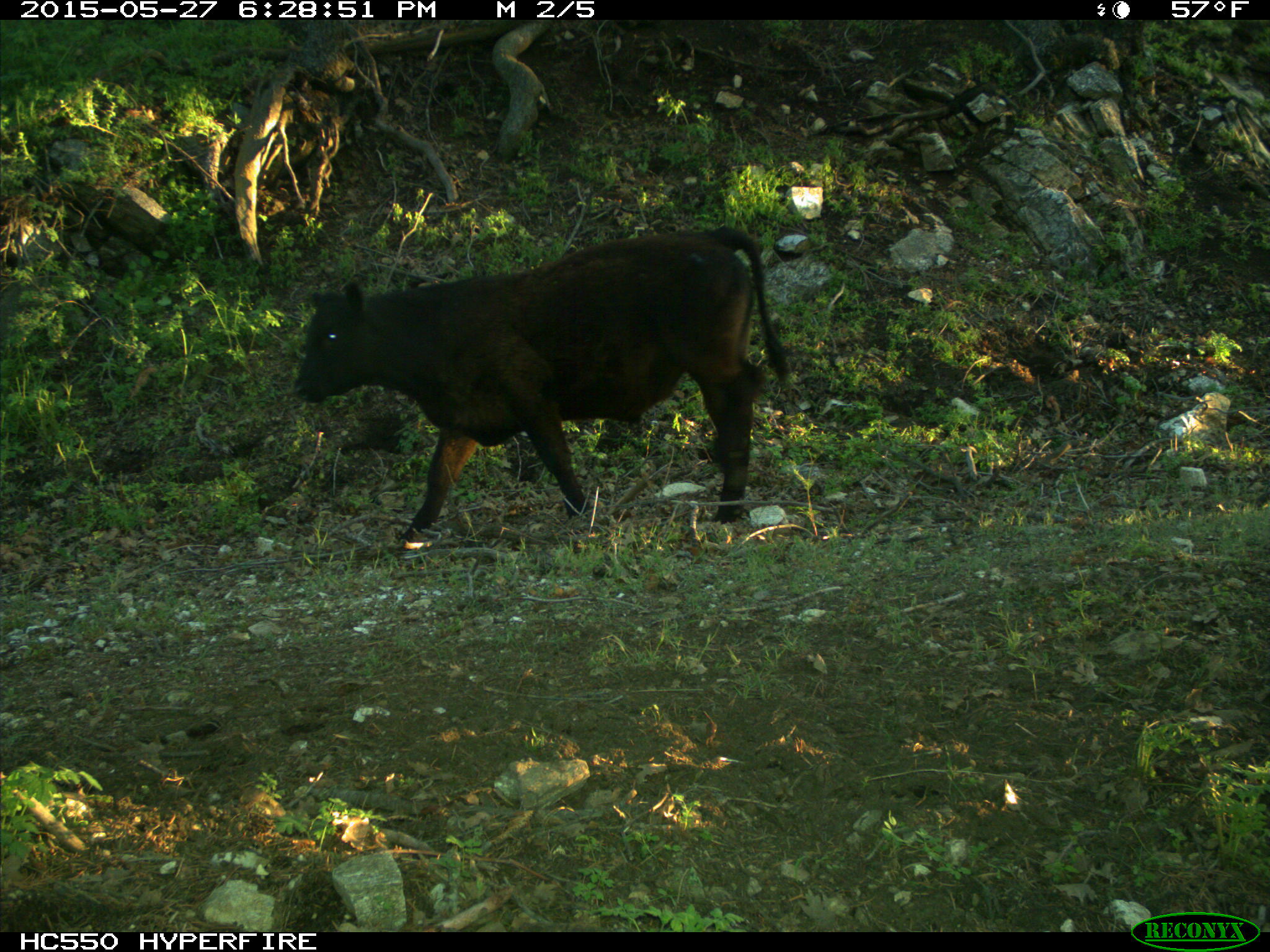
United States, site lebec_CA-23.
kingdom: Animalia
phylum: Chordata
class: Mammalia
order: Artiodactyla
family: Bovidae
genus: Bos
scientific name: Bos taurus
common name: domestic cow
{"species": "Bos taurus (domestic cow)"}